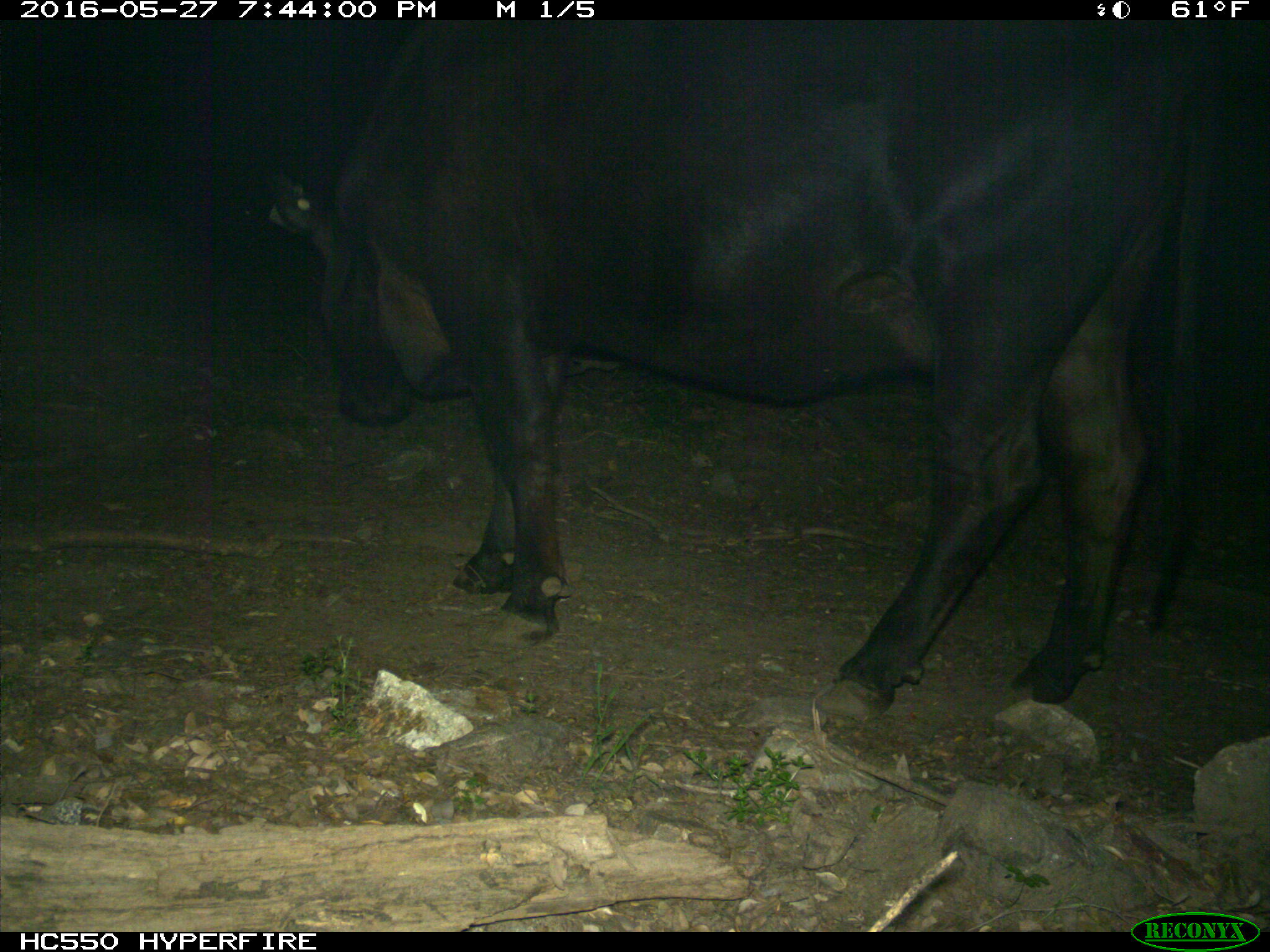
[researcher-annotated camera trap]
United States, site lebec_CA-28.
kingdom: Animalia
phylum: Chordata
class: Mammalia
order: Artiodactyla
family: Bovidae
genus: Bos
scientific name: Bos taurus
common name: domestic cow